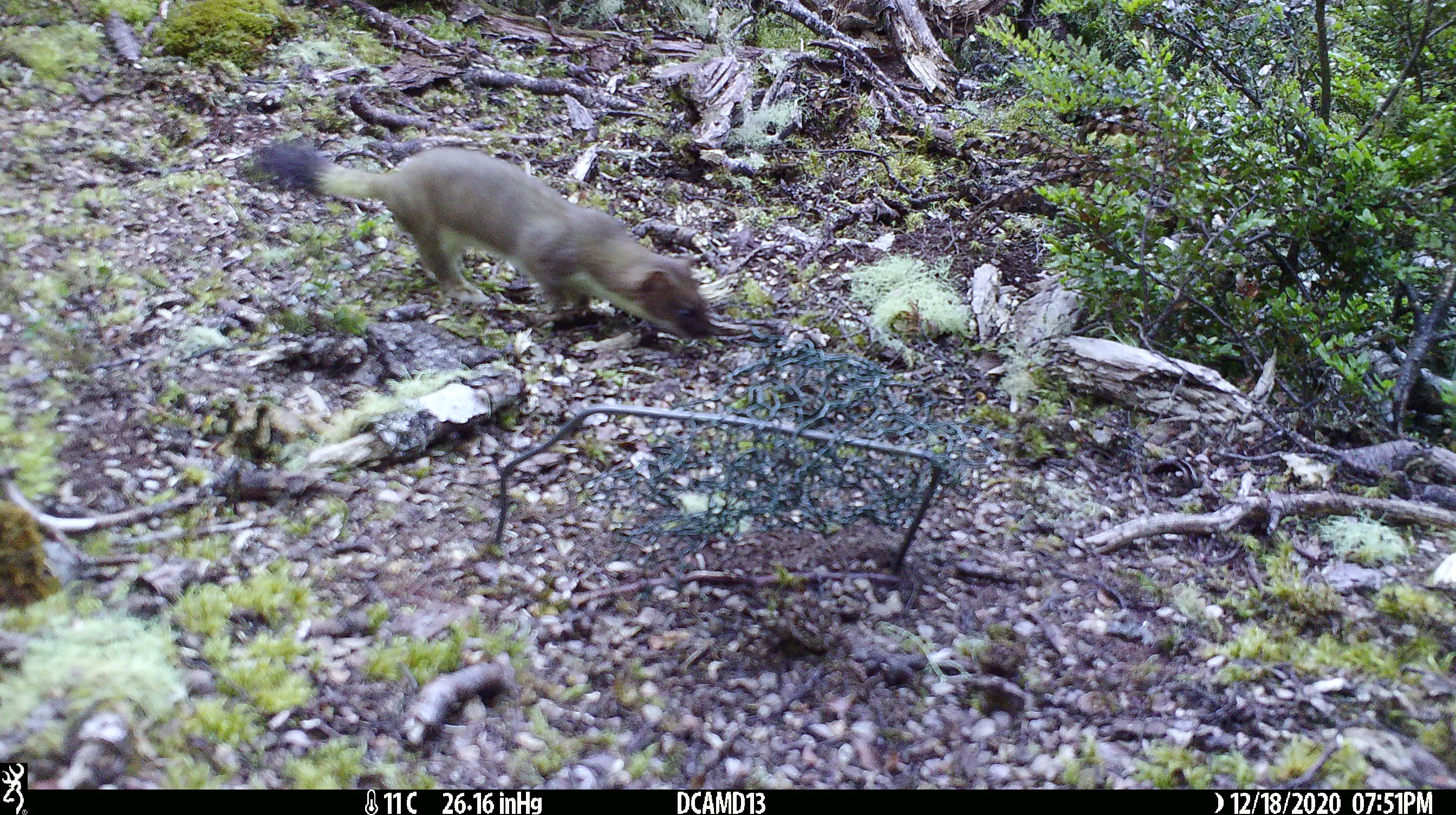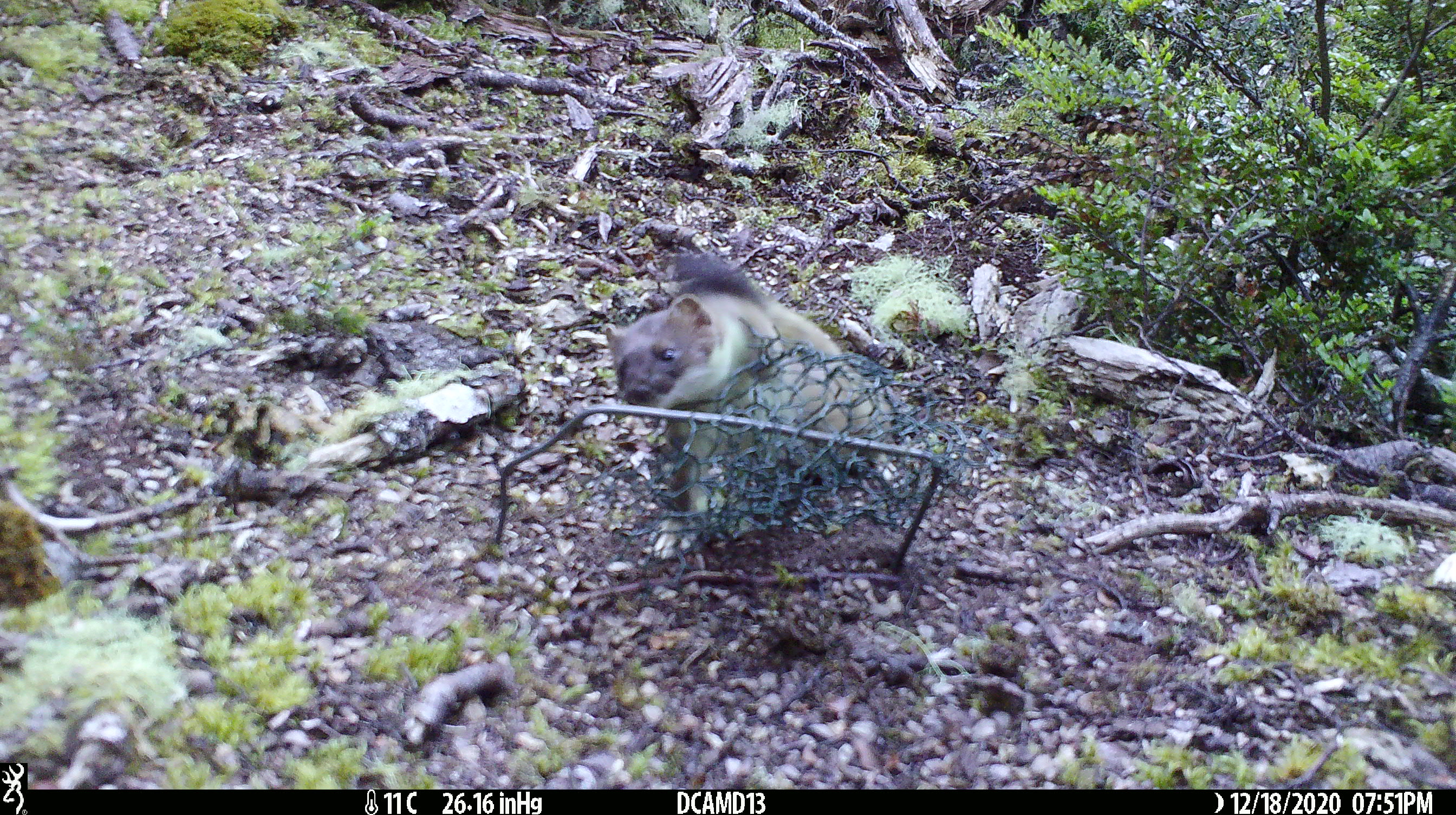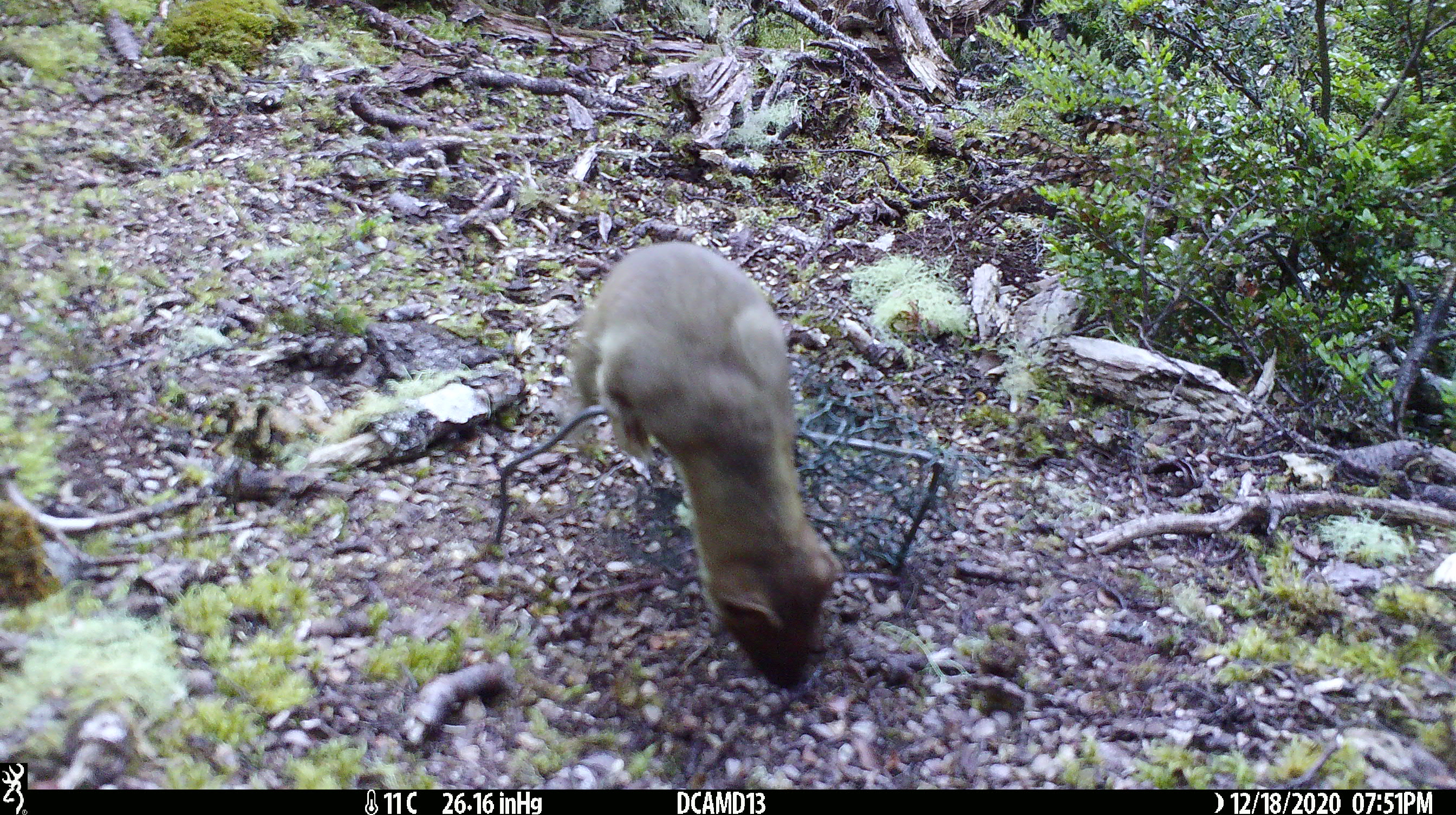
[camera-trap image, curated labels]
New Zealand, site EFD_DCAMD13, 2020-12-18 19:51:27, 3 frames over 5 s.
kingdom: Animalia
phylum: Chordata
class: Mammalia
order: Carnivora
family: Mustelidae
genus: Mustela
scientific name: Mustela erminea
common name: stoat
Stoat (Mustela erminea).